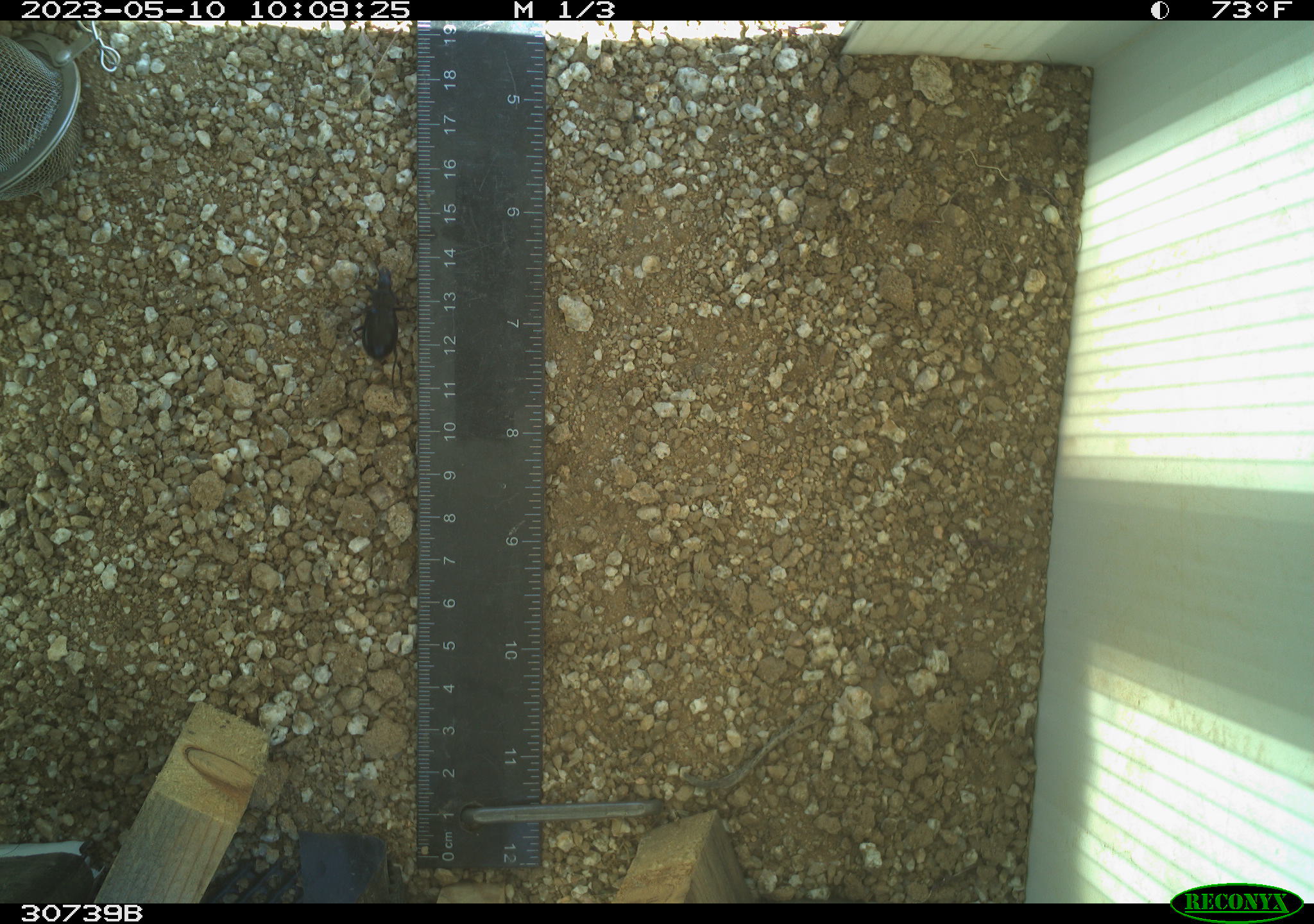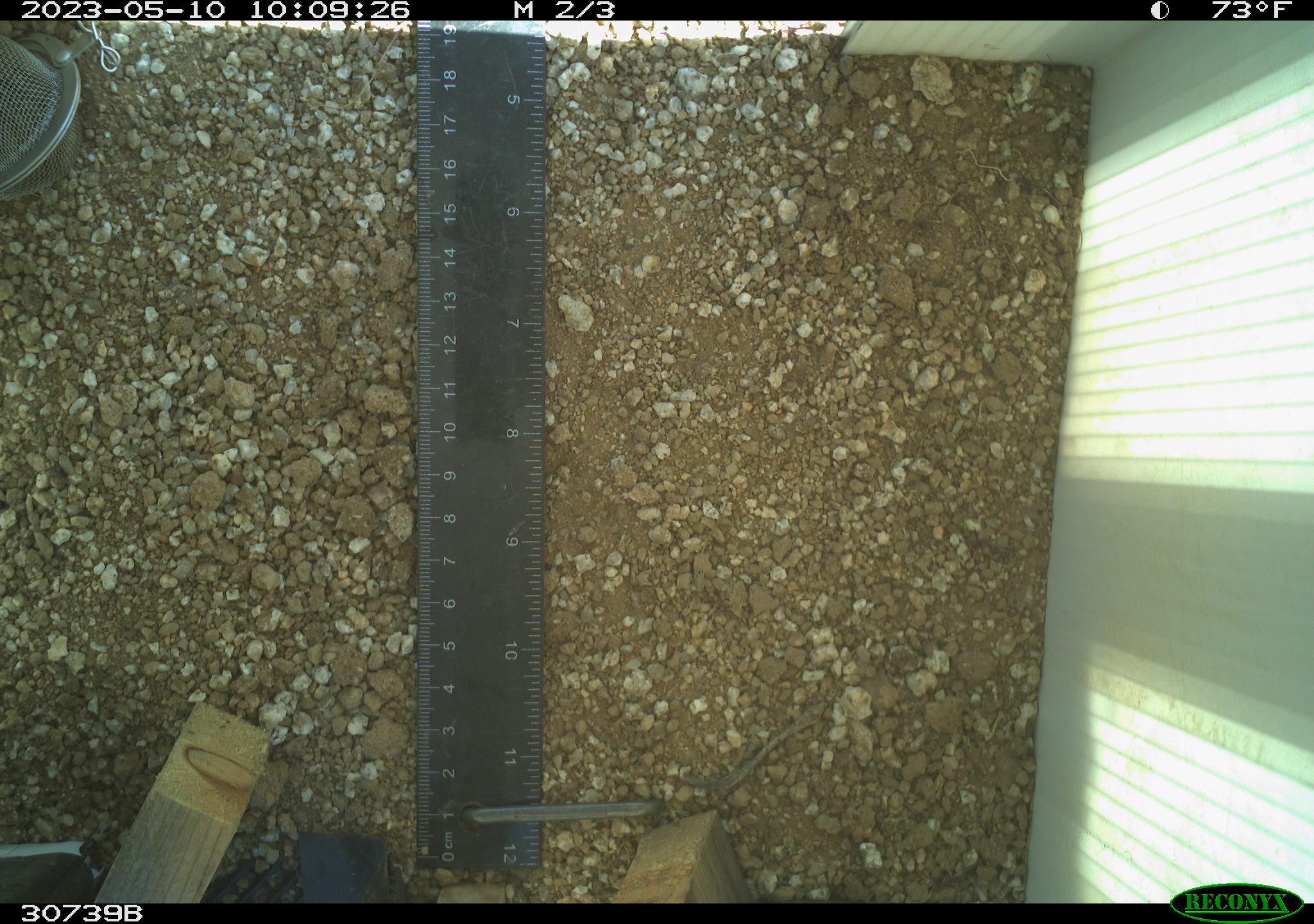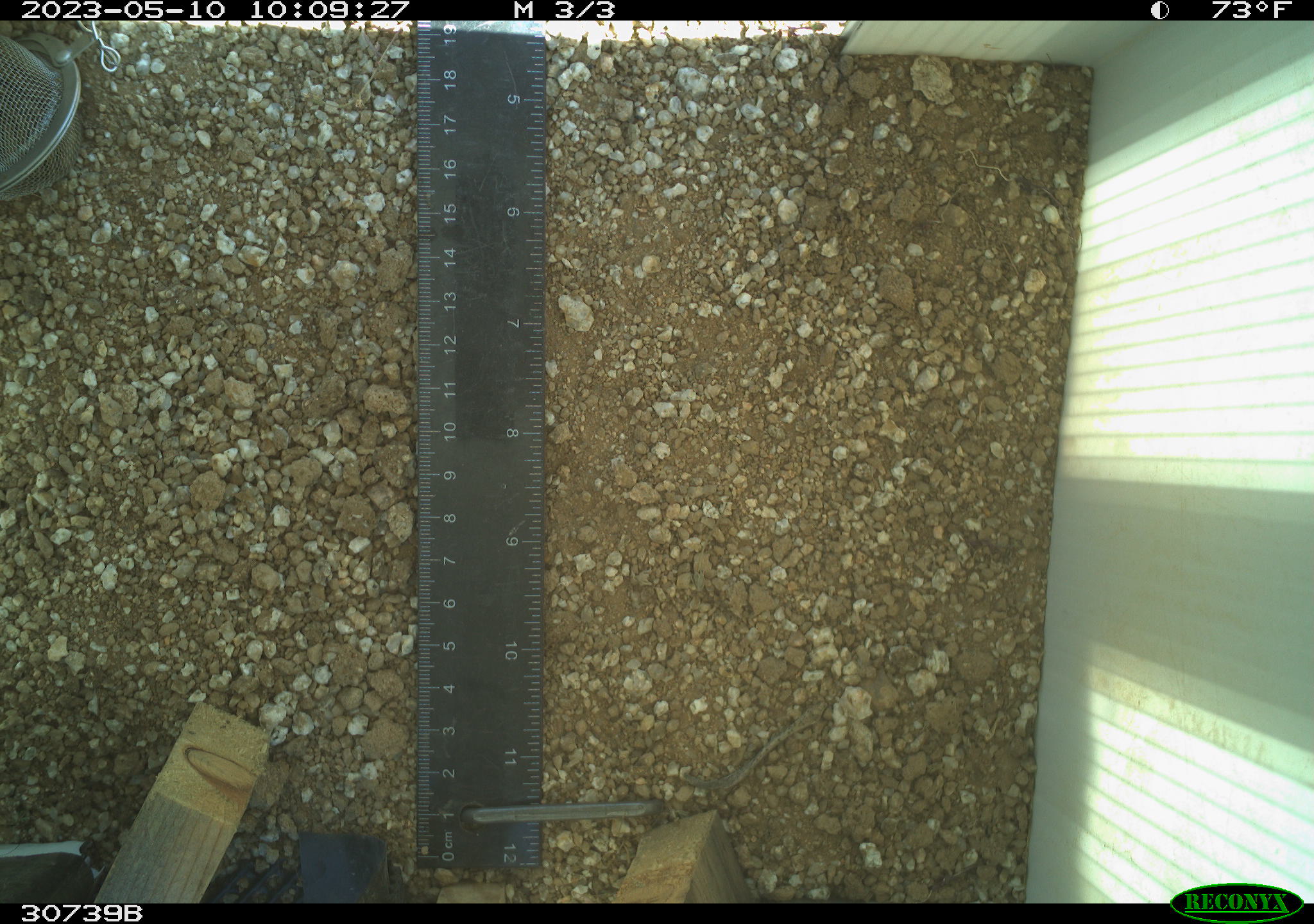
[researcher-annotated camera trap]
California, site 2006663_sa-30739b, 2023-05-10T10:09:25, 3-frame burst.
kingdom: Animalia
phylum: Arthropoda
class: Insecta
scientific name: Insecta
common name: insect